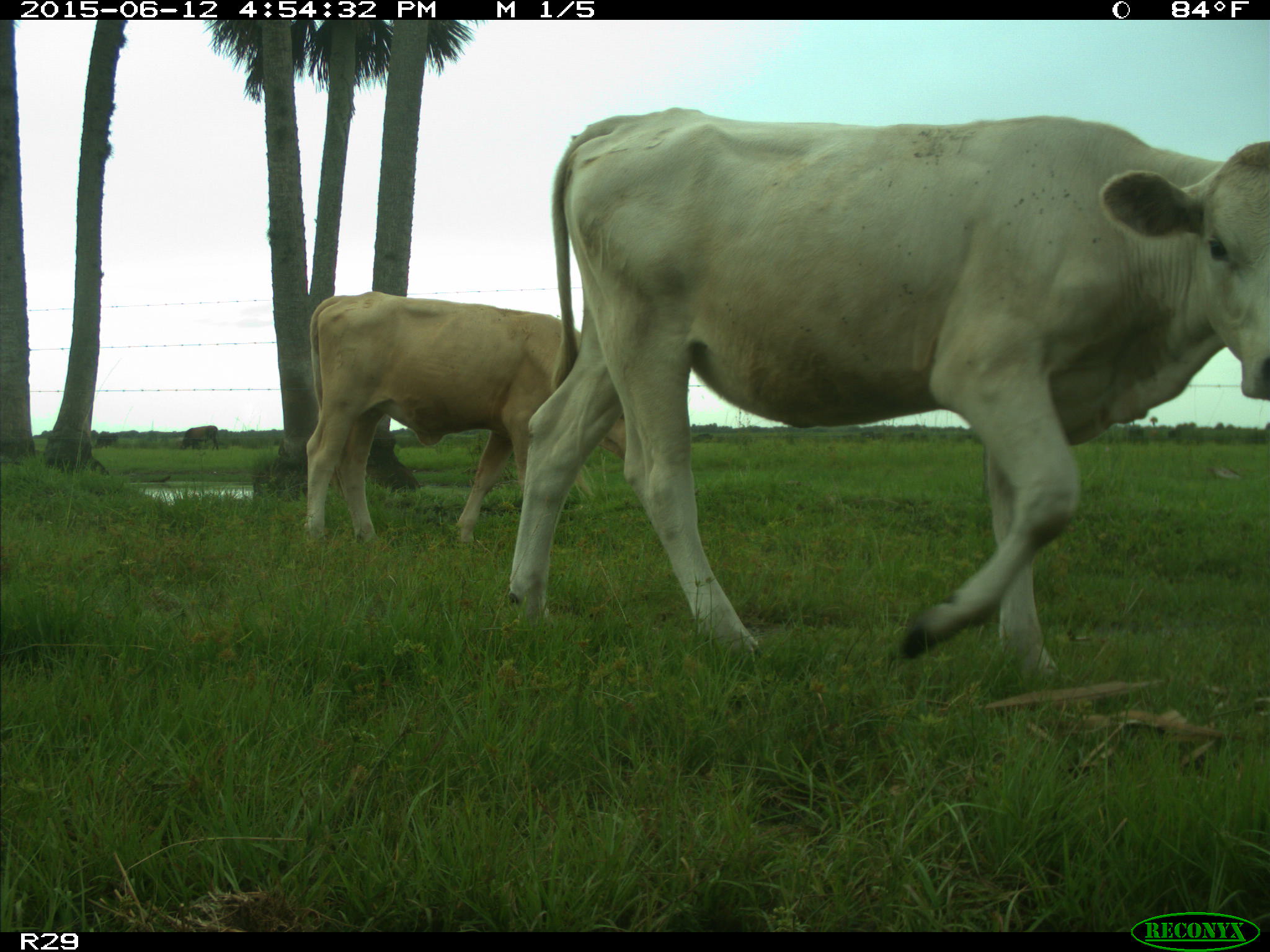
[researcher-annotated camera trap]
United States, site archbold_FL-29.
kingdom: Animalia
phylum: Chordata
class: Mammalia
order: Artiodactyla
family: Bovidae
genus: Bos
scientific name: Bos taurus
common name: domestic cow